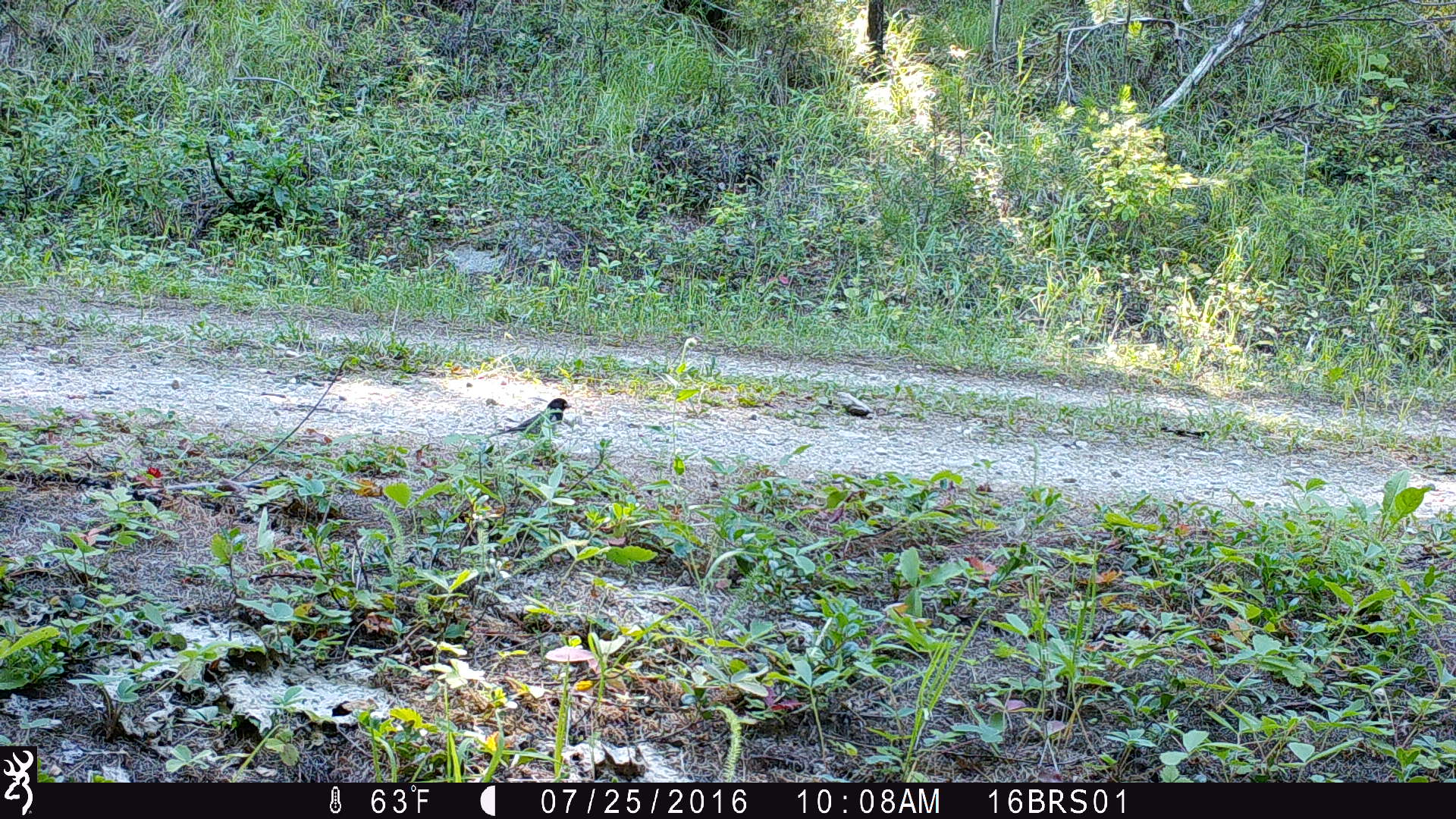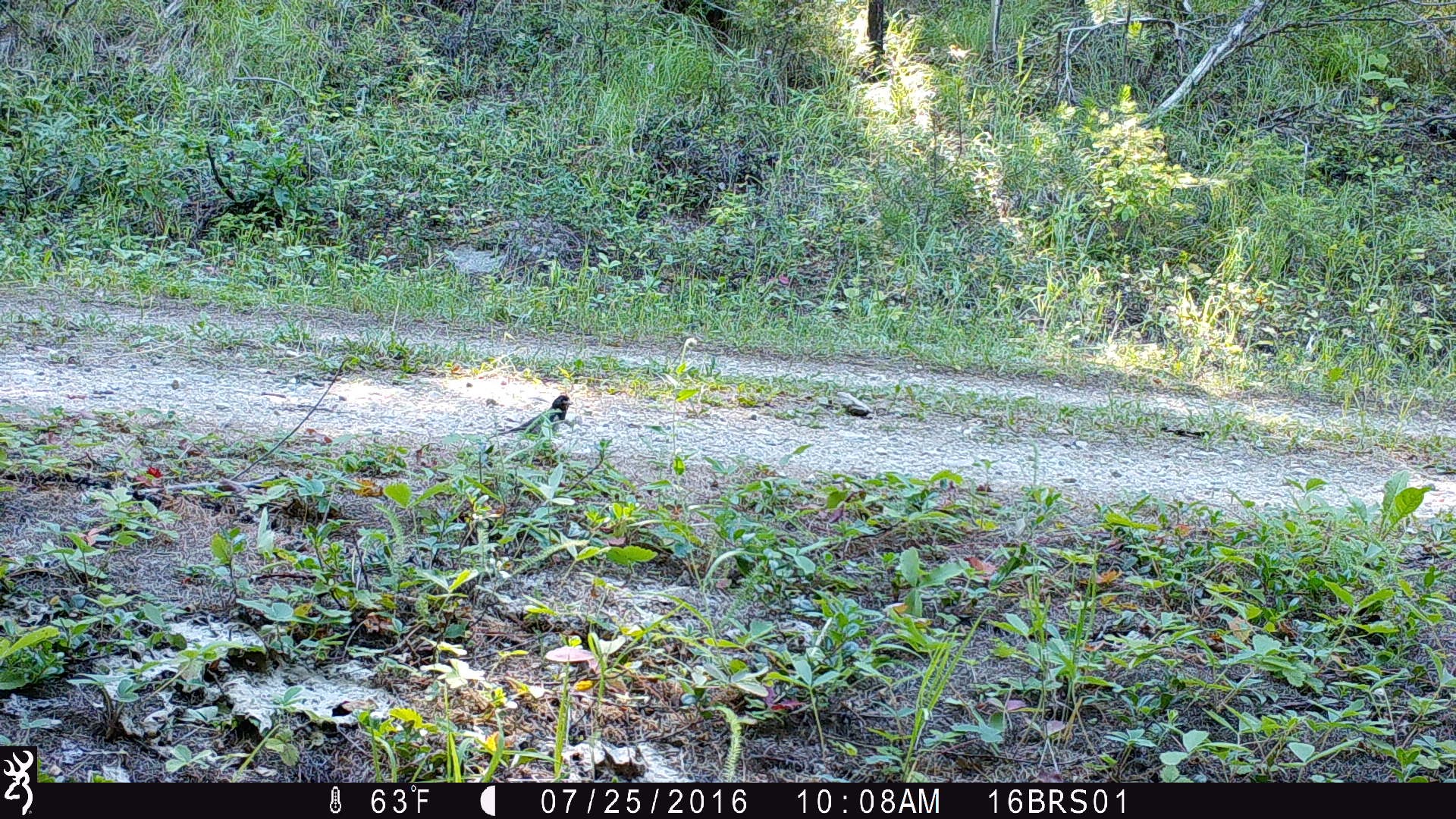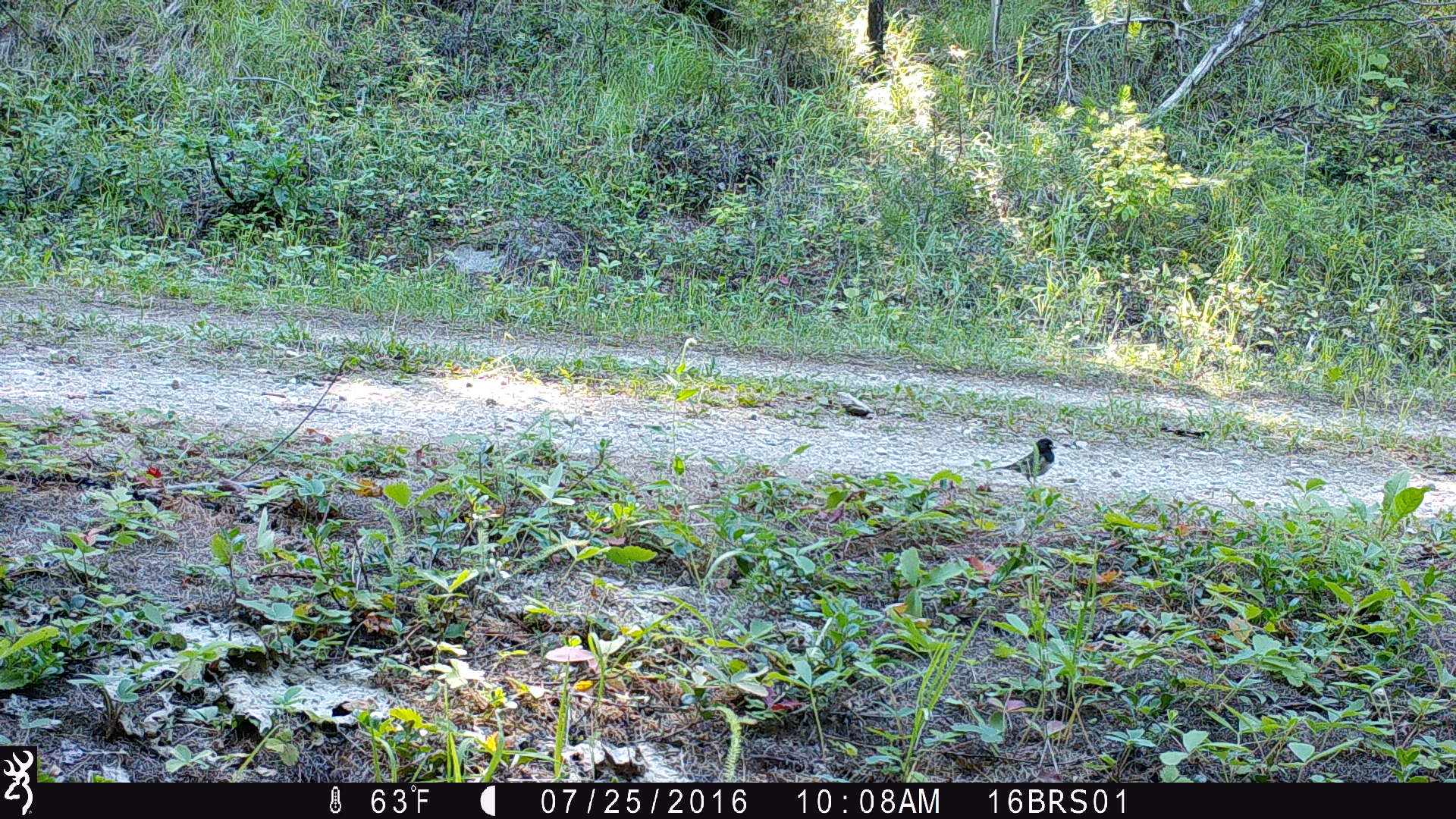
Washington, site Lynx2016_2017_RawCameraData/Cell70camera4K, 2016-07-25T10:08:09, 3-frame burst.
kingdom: Animalia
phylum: Chordata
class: Aves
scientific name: Aves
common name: birds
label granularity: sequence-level